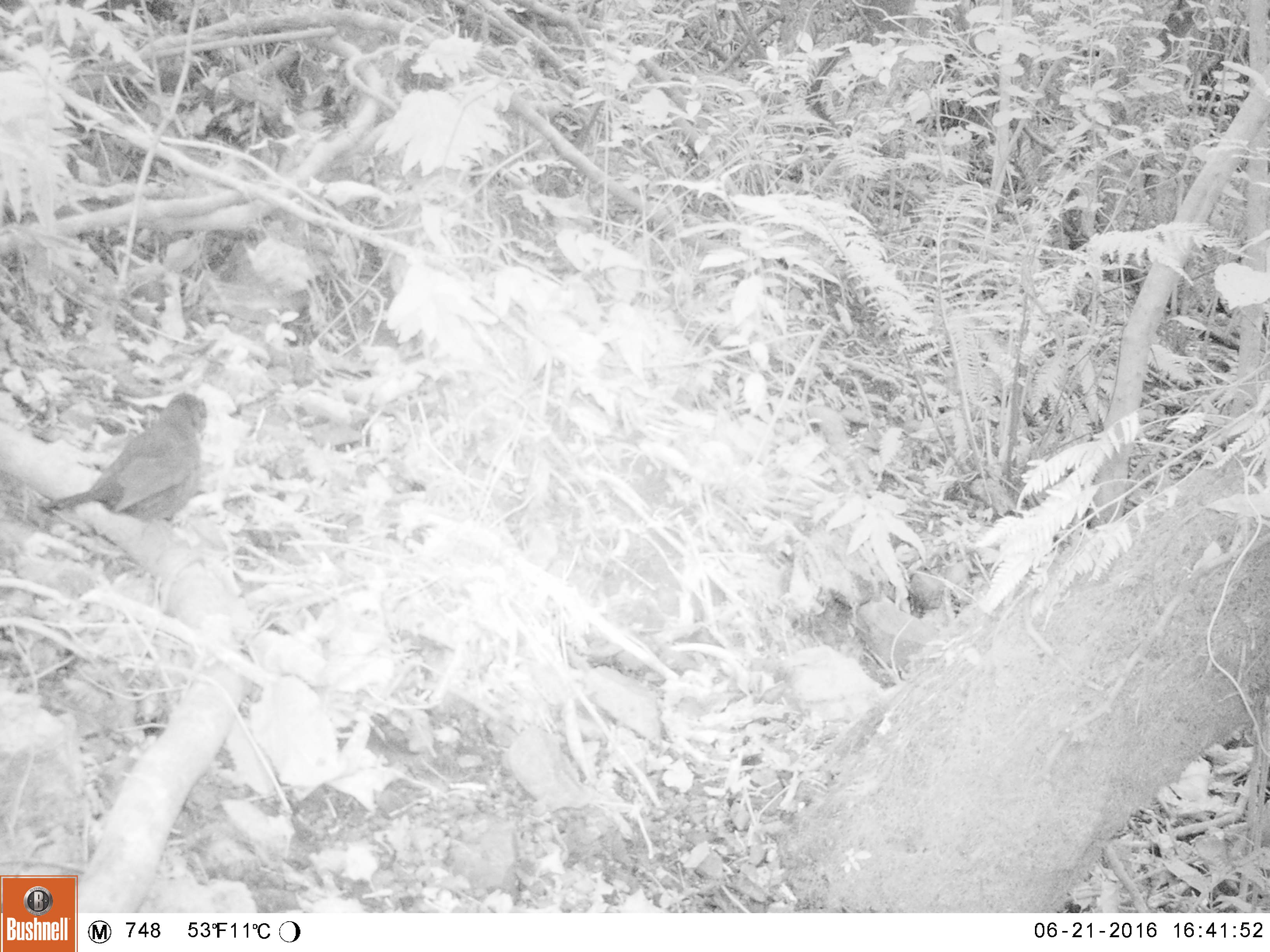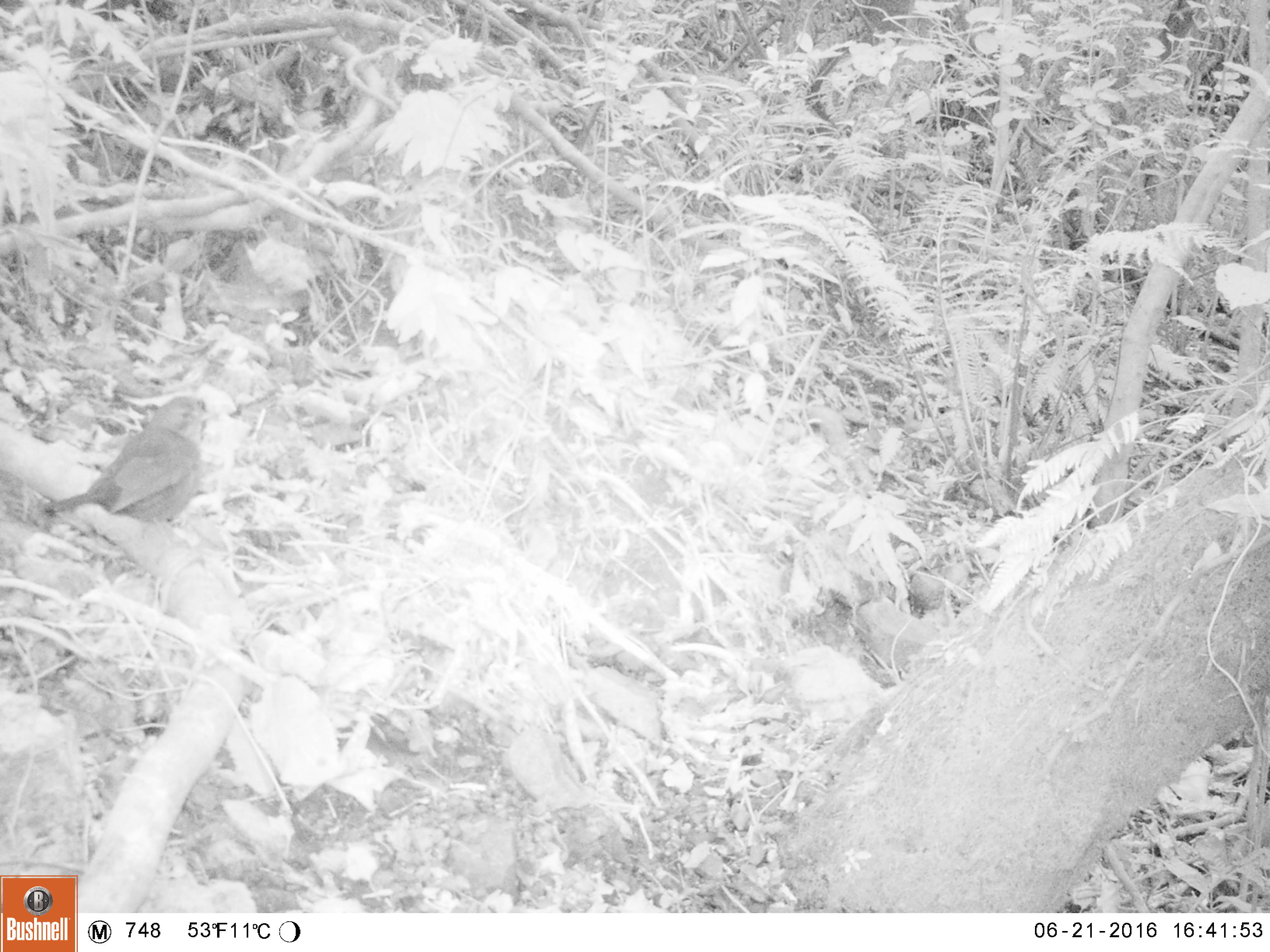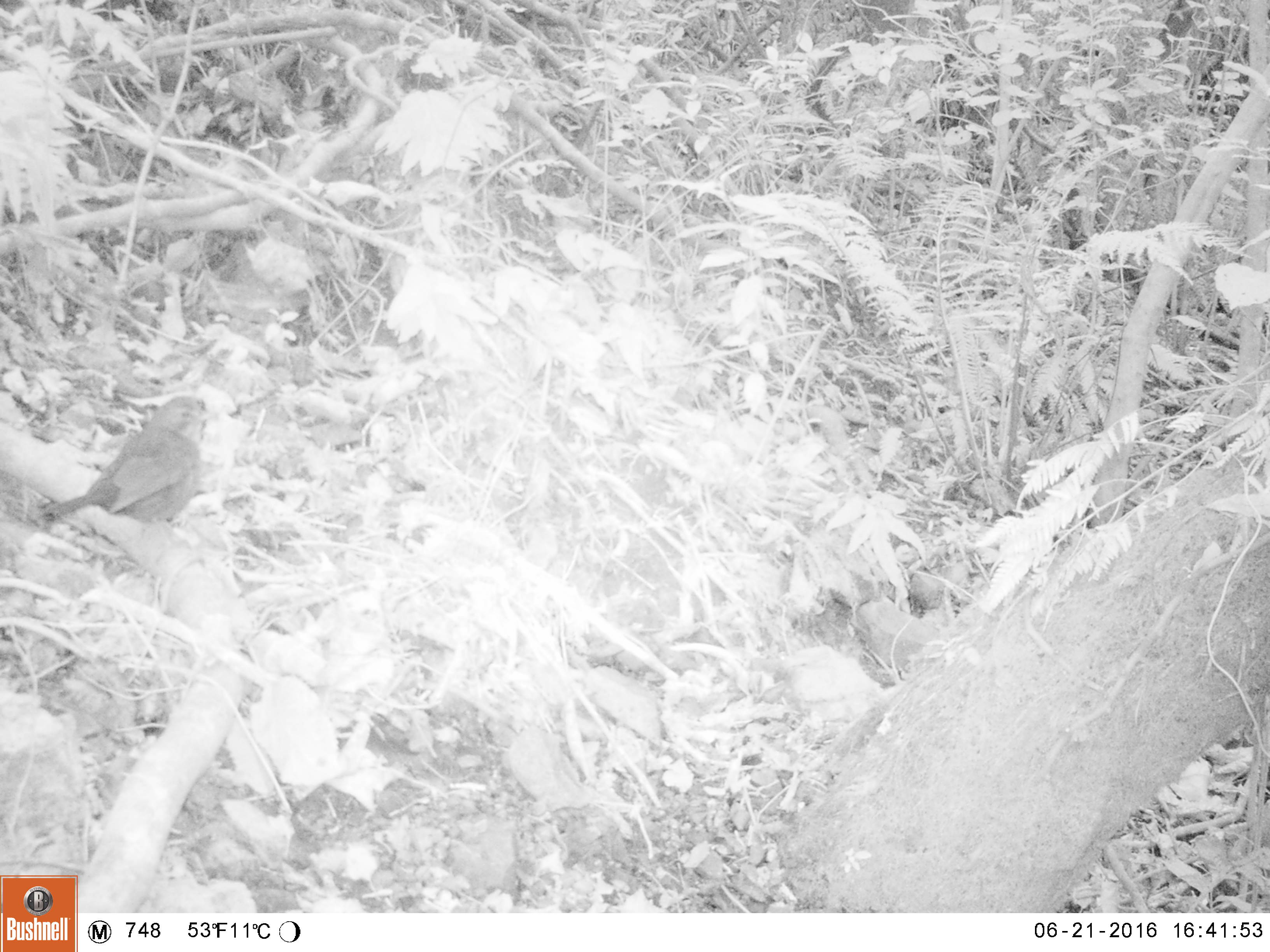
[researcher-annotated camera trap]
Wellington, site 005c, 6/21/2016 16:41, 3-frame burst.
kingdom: Animalia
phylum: Chordata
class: Aves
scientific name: Aves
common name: bird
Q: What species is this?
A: Bird (Aves).